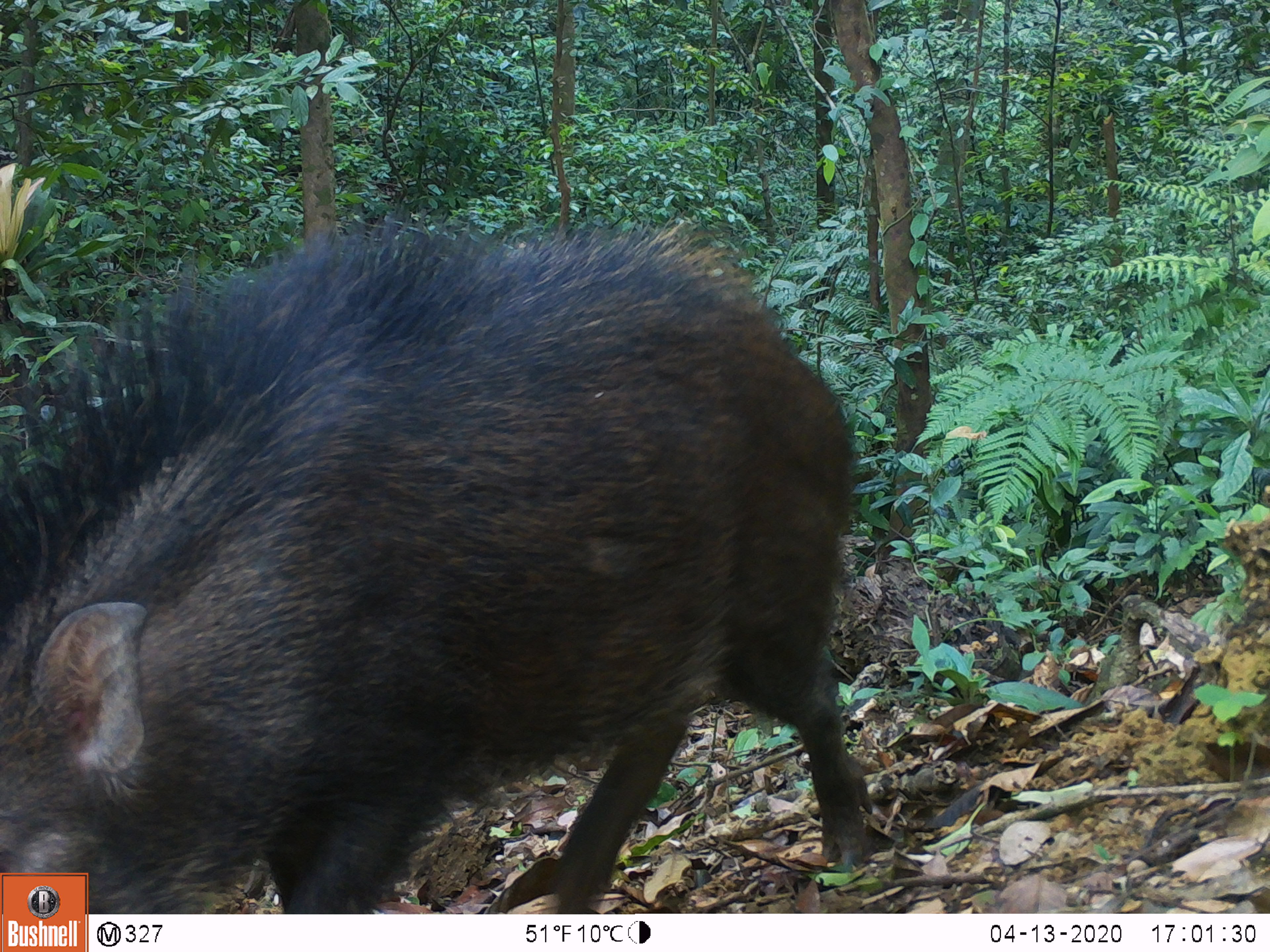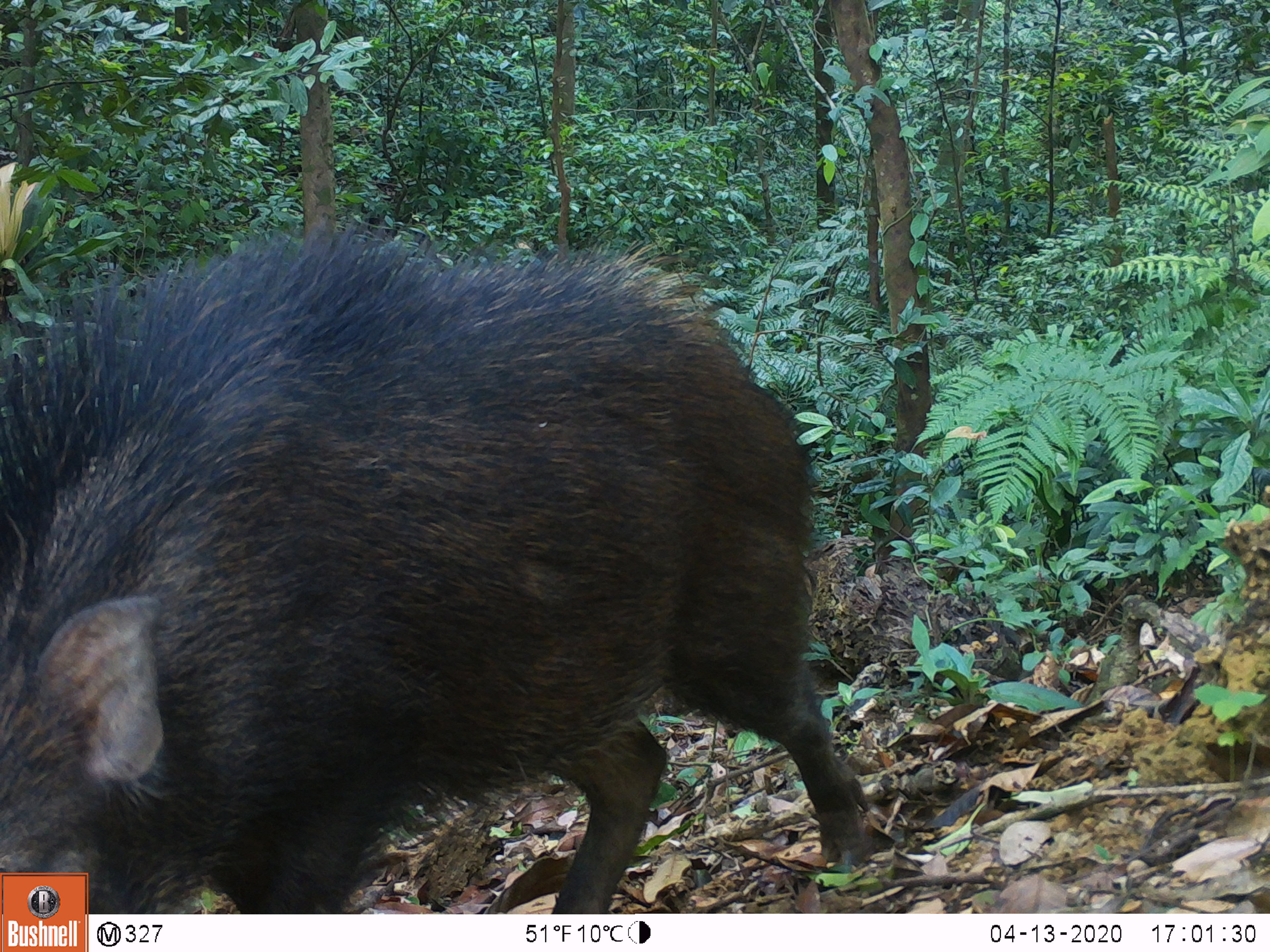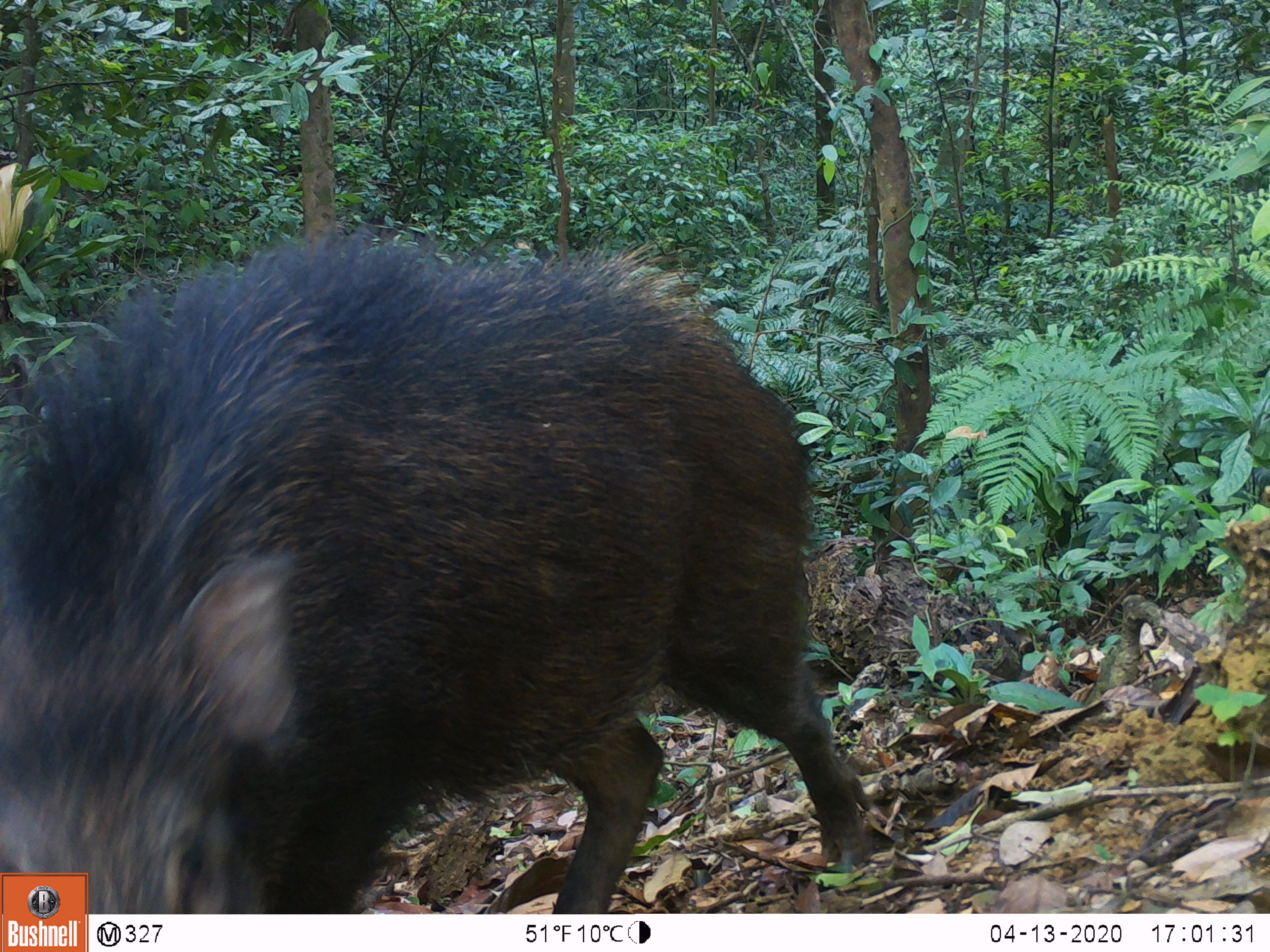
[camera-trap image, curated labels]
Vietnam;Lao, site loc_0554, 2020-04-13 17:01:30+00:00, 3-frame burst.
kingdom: Animalia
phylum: Chordata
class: Mammalia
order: Artiodactyla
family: Suidae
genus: Sus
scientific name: Sus scrofa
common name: eurasian wild pig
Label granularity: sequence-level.